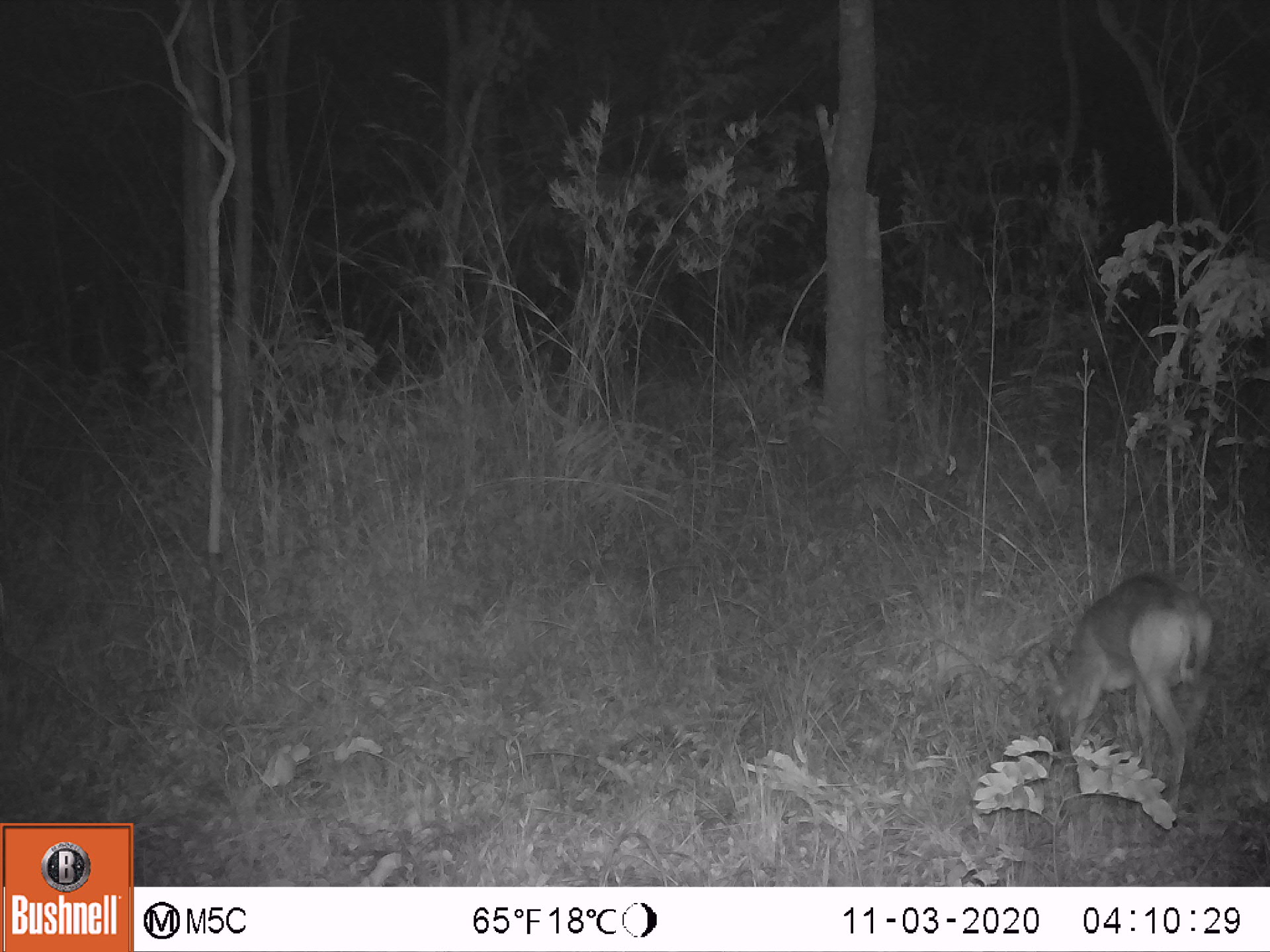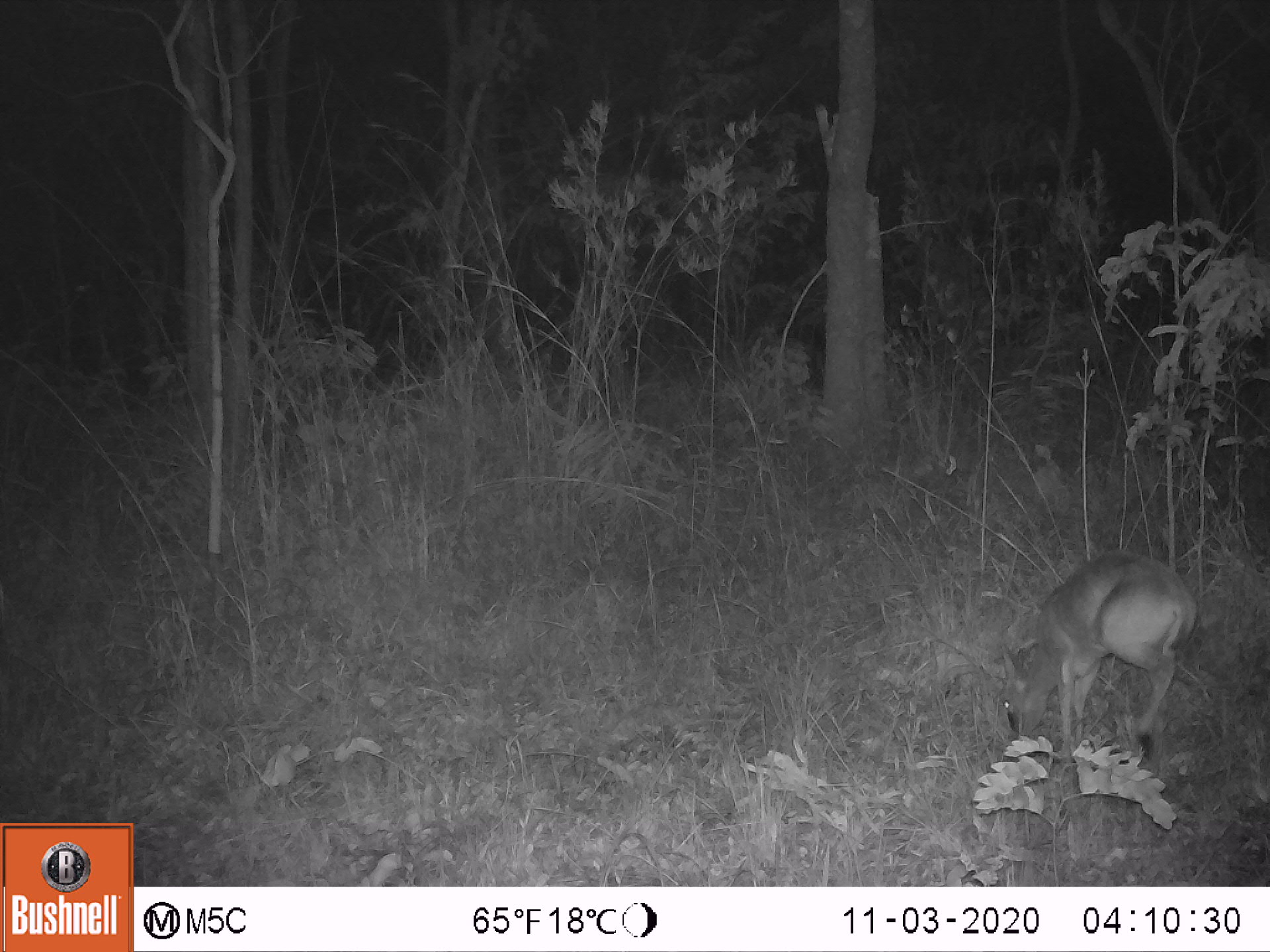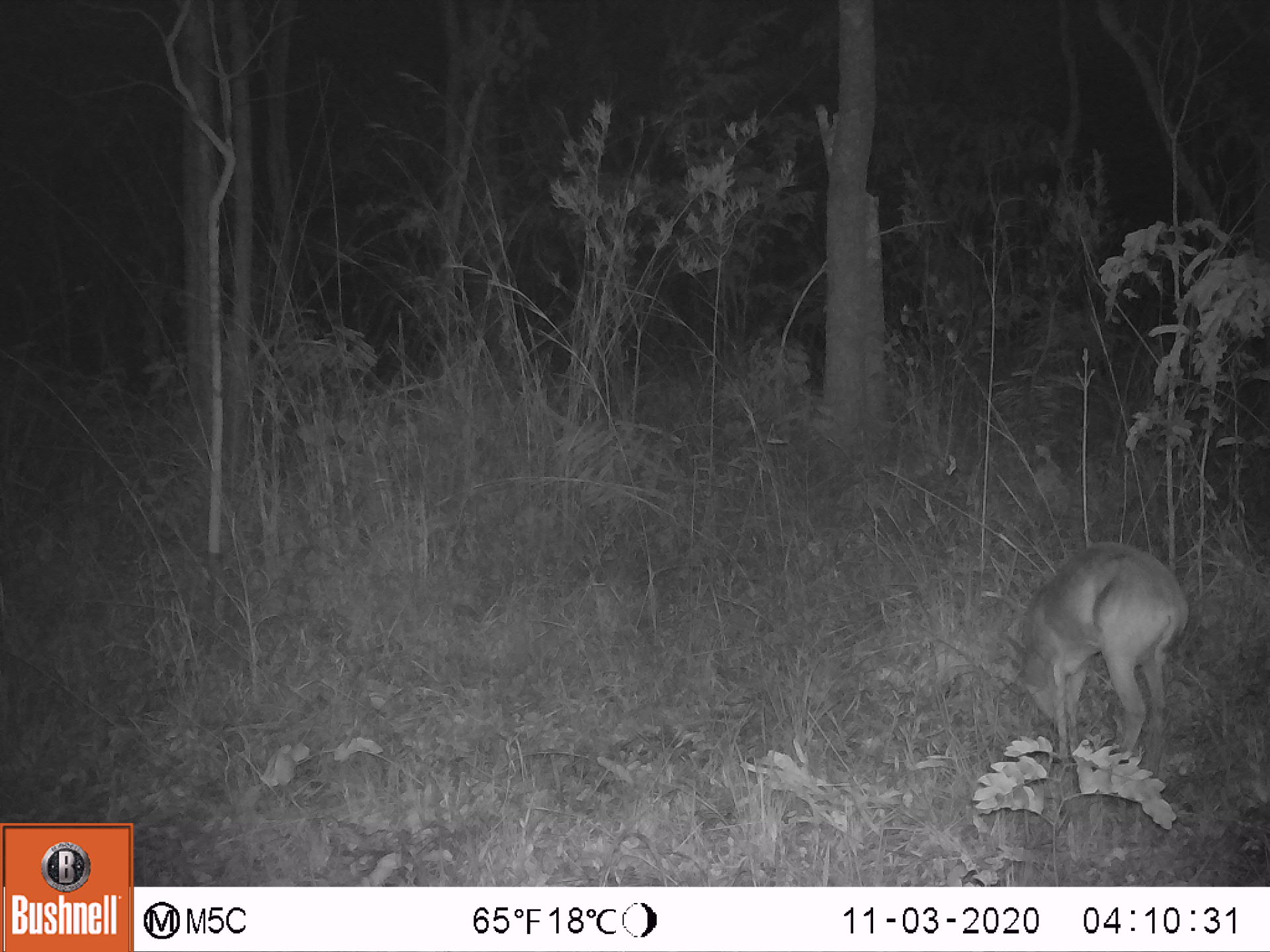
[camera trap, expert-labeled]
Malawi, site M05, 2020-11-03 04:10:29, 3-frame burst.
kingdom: Animalia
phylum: Chordata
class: Mammalia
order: Artiodactyla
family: Bovidae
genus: Sylvicapra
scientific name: Sylvicapra grimmia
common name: common duiker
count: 1